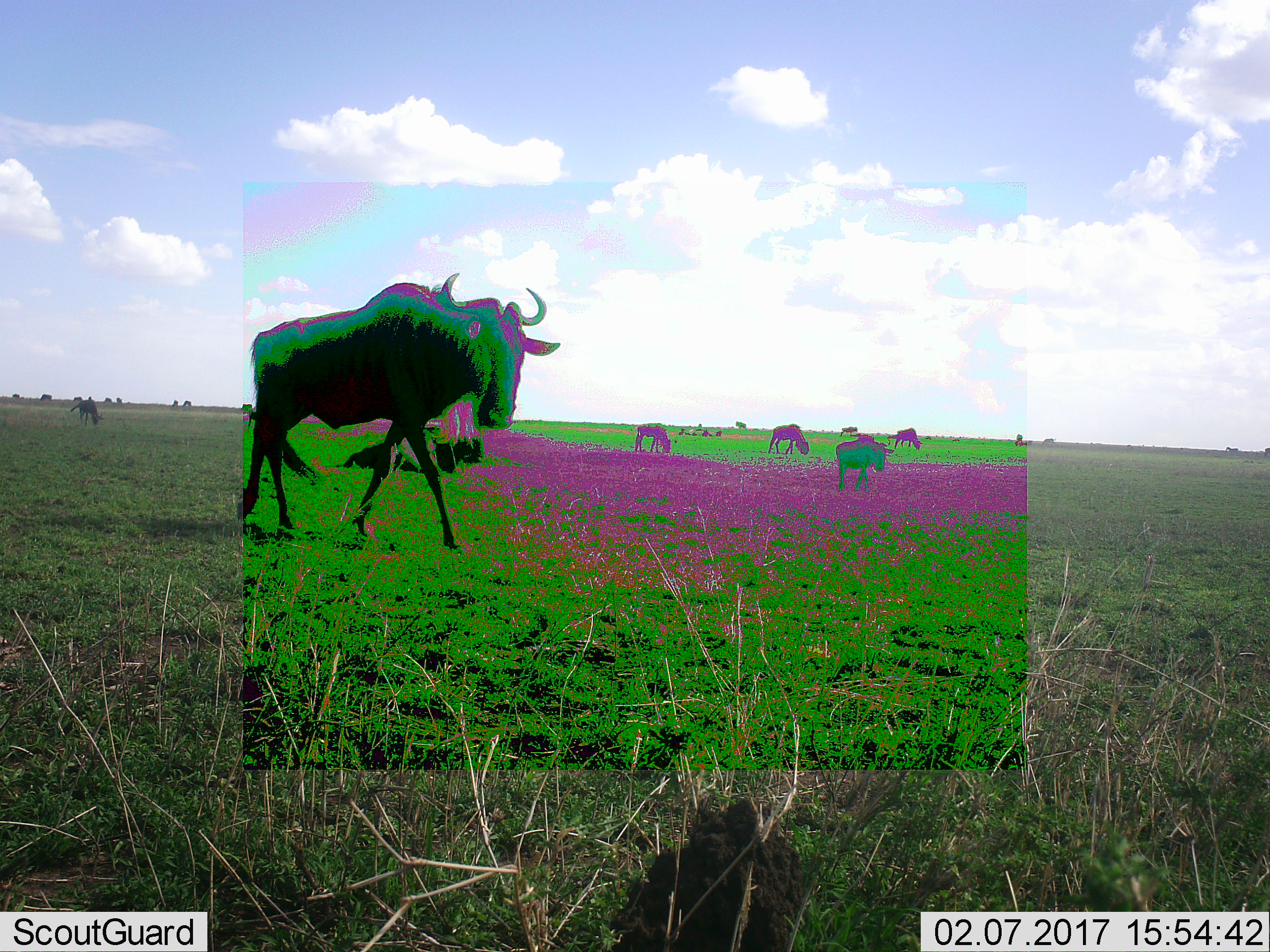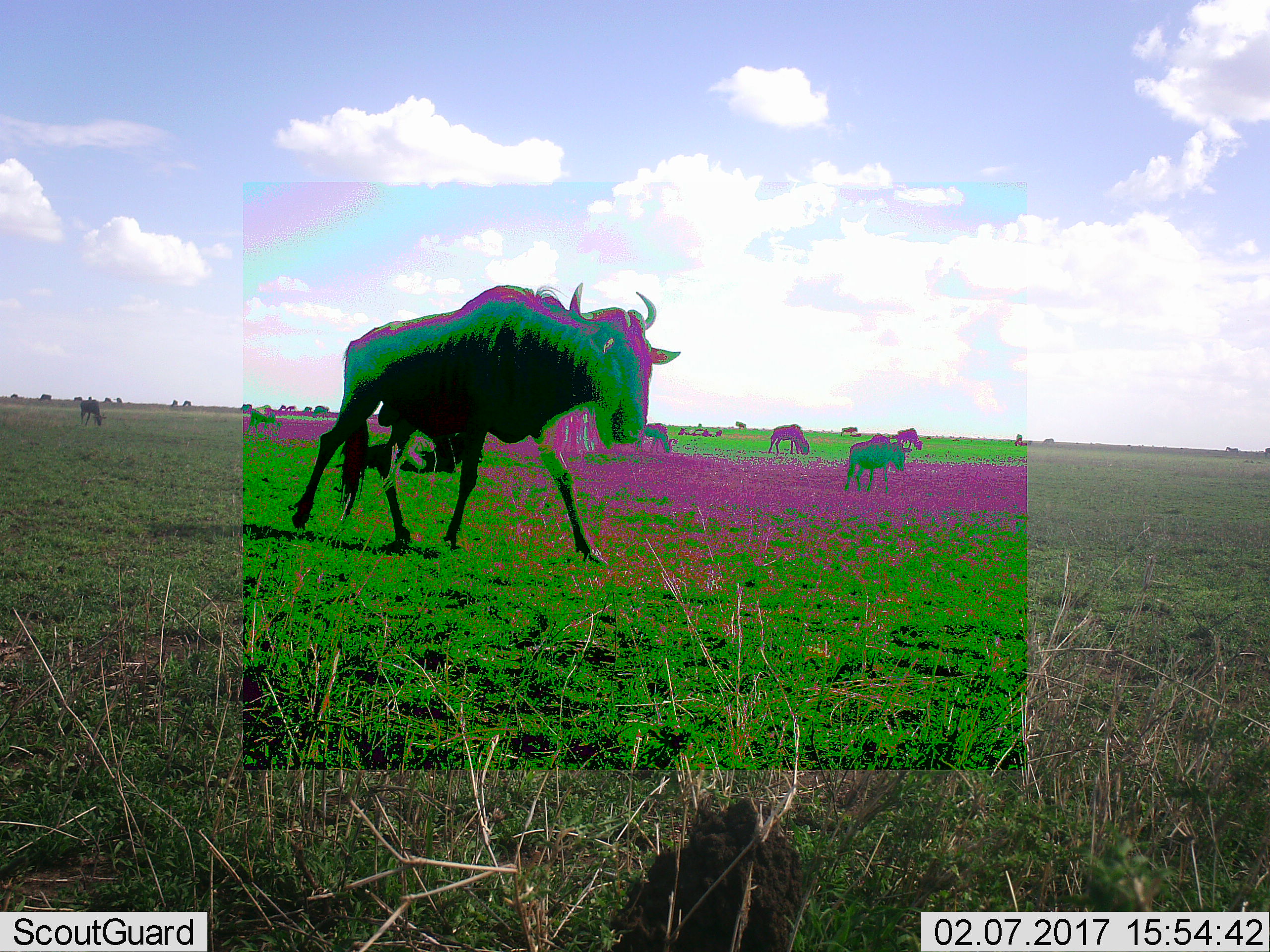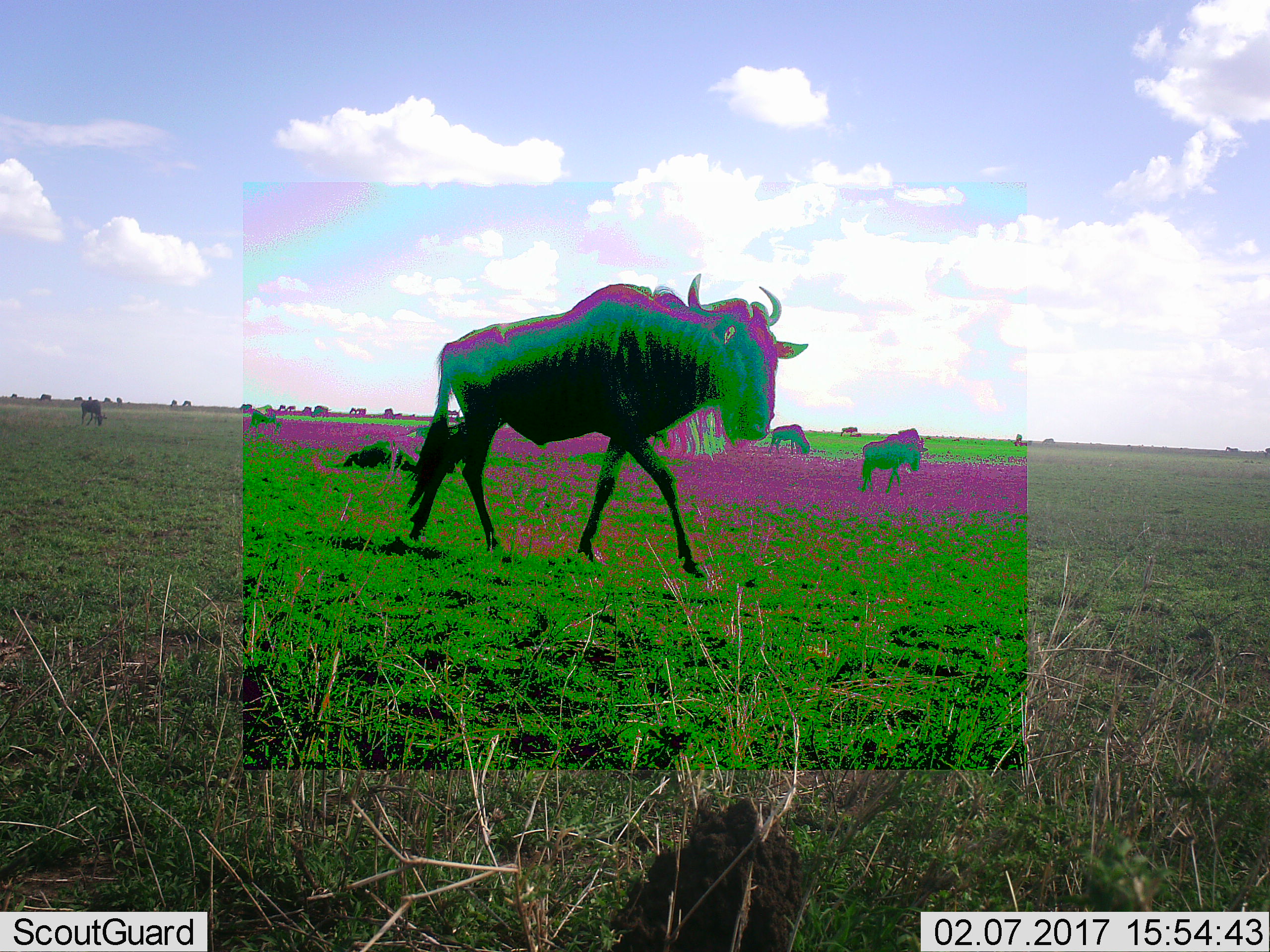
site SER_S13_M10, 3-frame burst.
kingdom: Animalia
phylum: Chordata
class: Mammalia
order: Artiodactyla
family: Bovidae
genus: Connochaetes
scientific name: Connochaetes taurinus taurinus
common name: blue wildebeest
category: wildebeestblue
Wildebeestblue (blue wildebeest) (Connochaetes taurinus taurinus), count 11-50. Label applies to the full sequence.